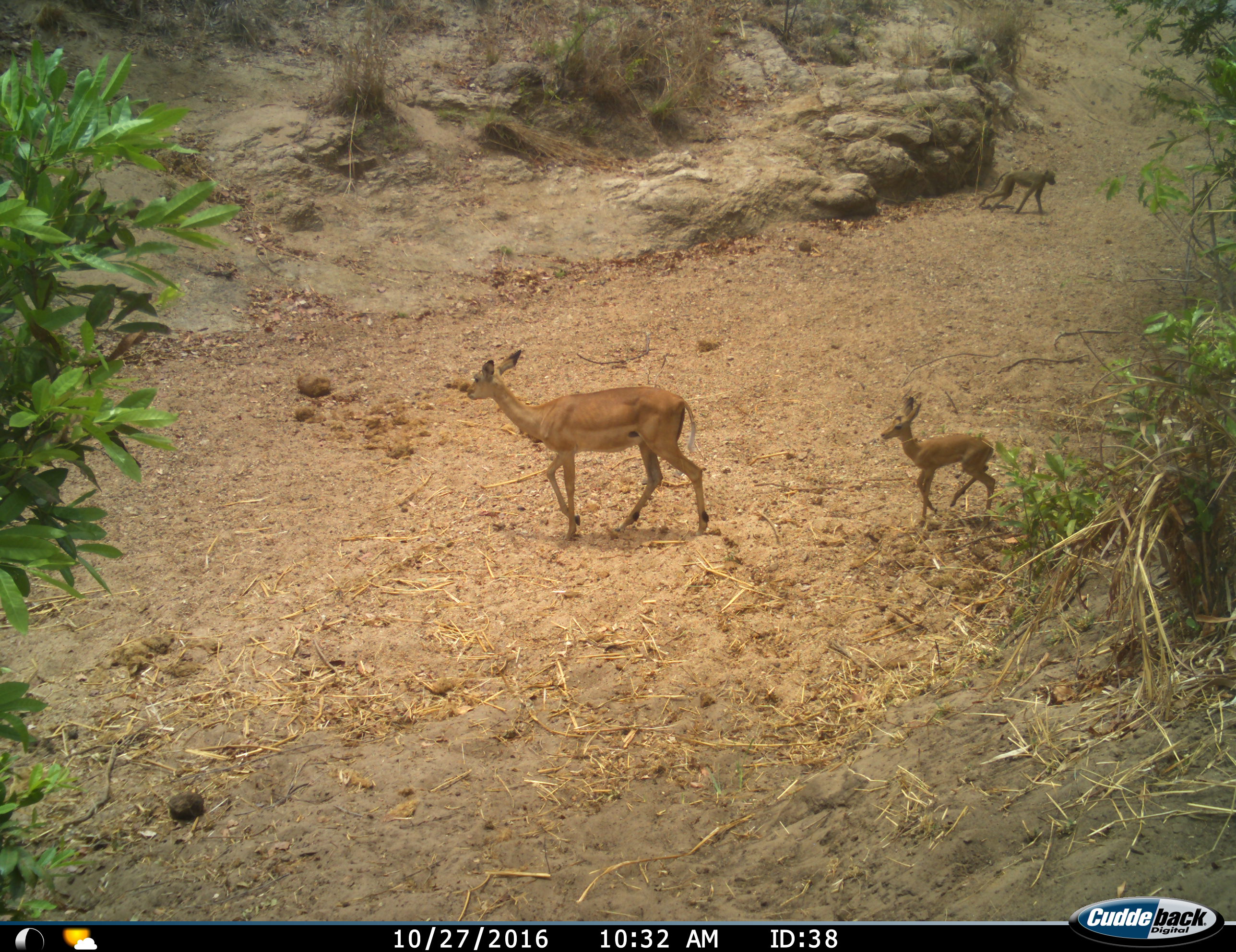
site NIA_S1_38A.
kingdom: Animalia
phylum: Chordata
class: Mammalia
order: Primates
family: Cercopithecidae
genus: Papio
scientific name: Papio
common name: baboon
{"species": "baboon (Papio)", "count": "1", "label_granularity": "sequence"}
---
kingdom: Animalia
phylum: Chordata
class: Mammalia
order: Artiodactyla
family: Bovidae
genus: Aepyceros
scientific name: Aepyceros melampus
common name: impala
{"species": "impala (Aepyceros melampus)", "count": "2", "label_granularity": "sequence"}